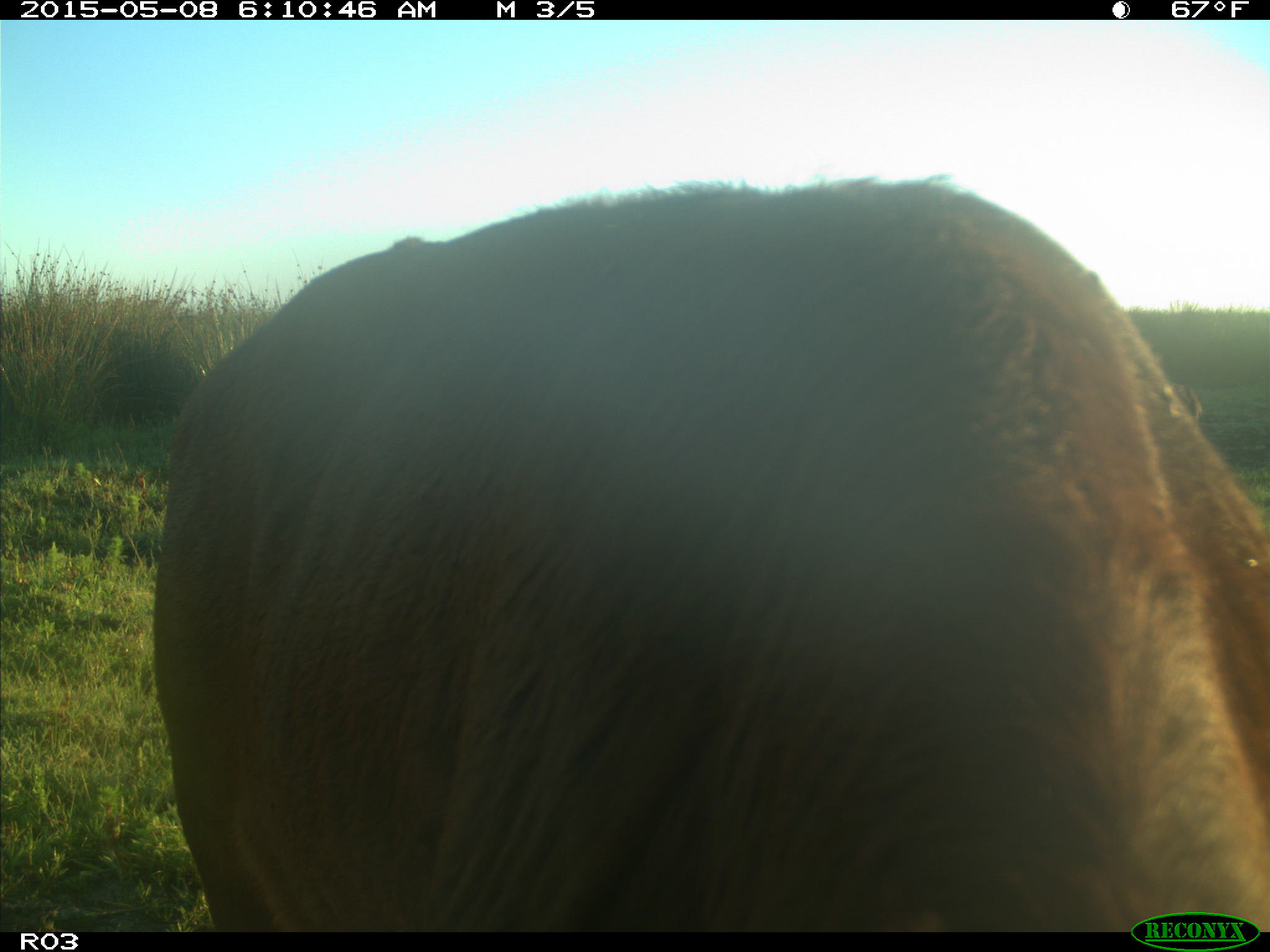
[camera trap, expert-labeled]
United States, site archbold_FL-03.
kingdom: Animalia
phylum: Chordata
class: Mammalia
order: Artiodactyla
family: Bovidae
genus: Bos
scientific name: Bos taurus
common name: domestic cow